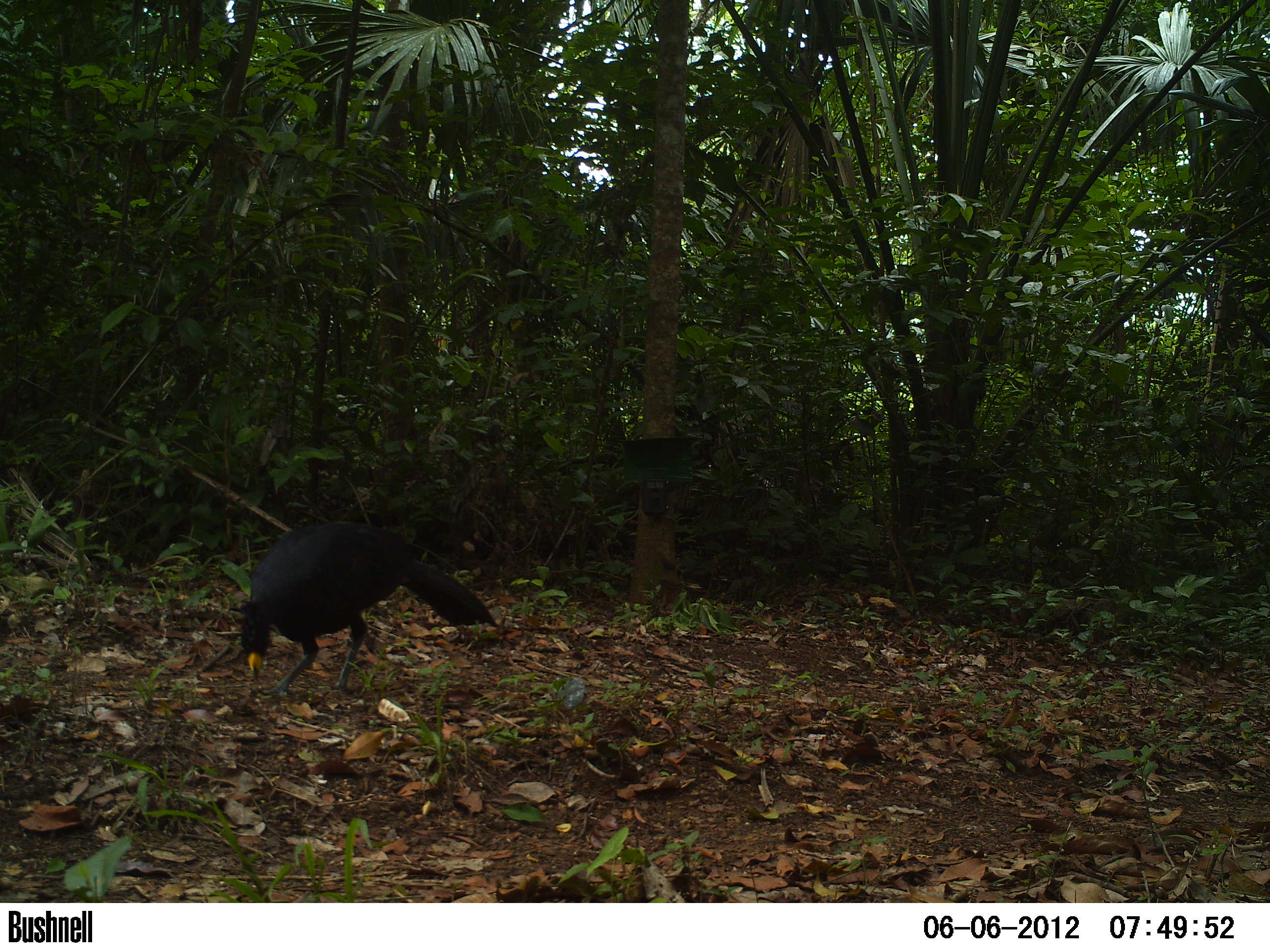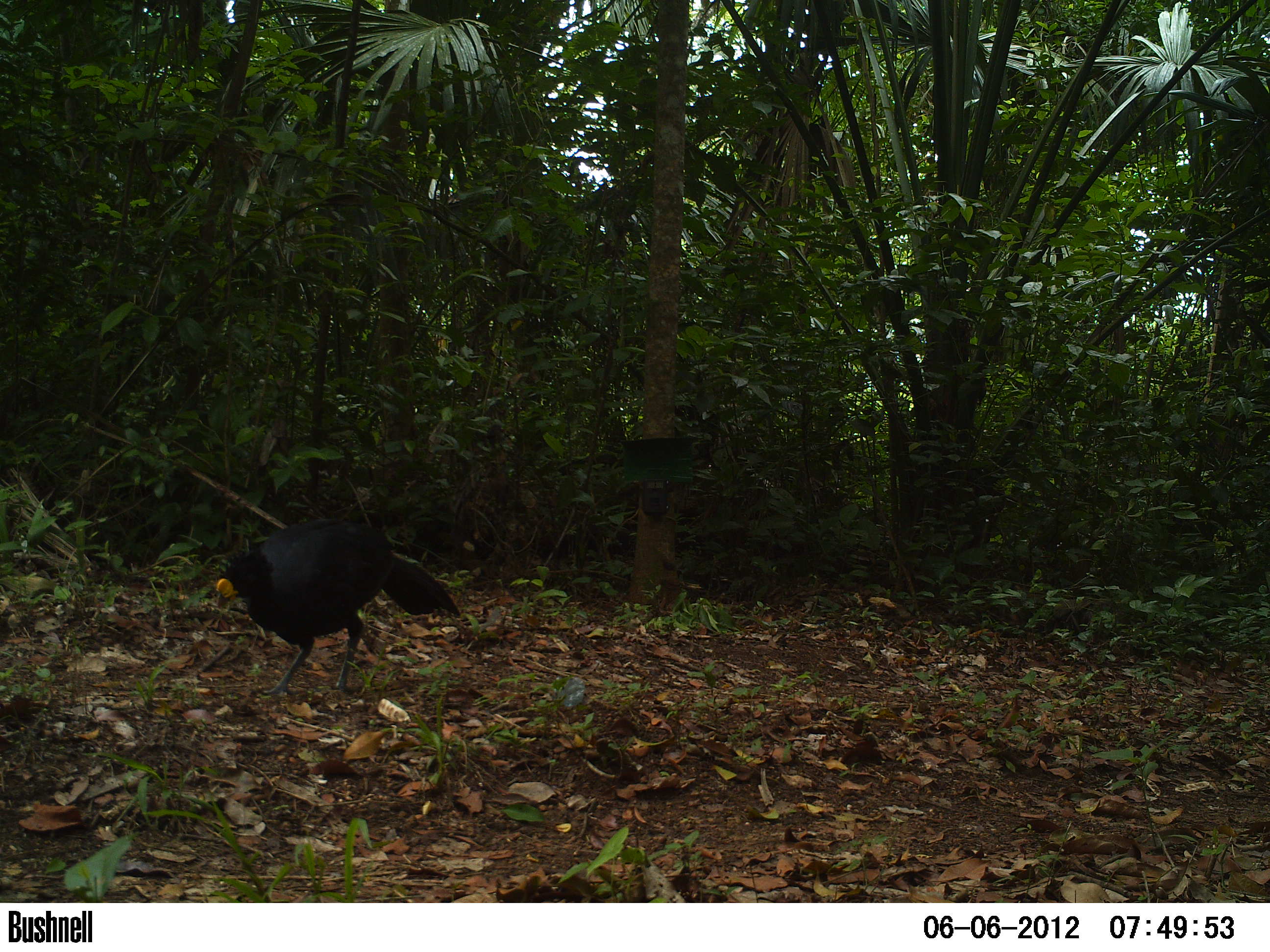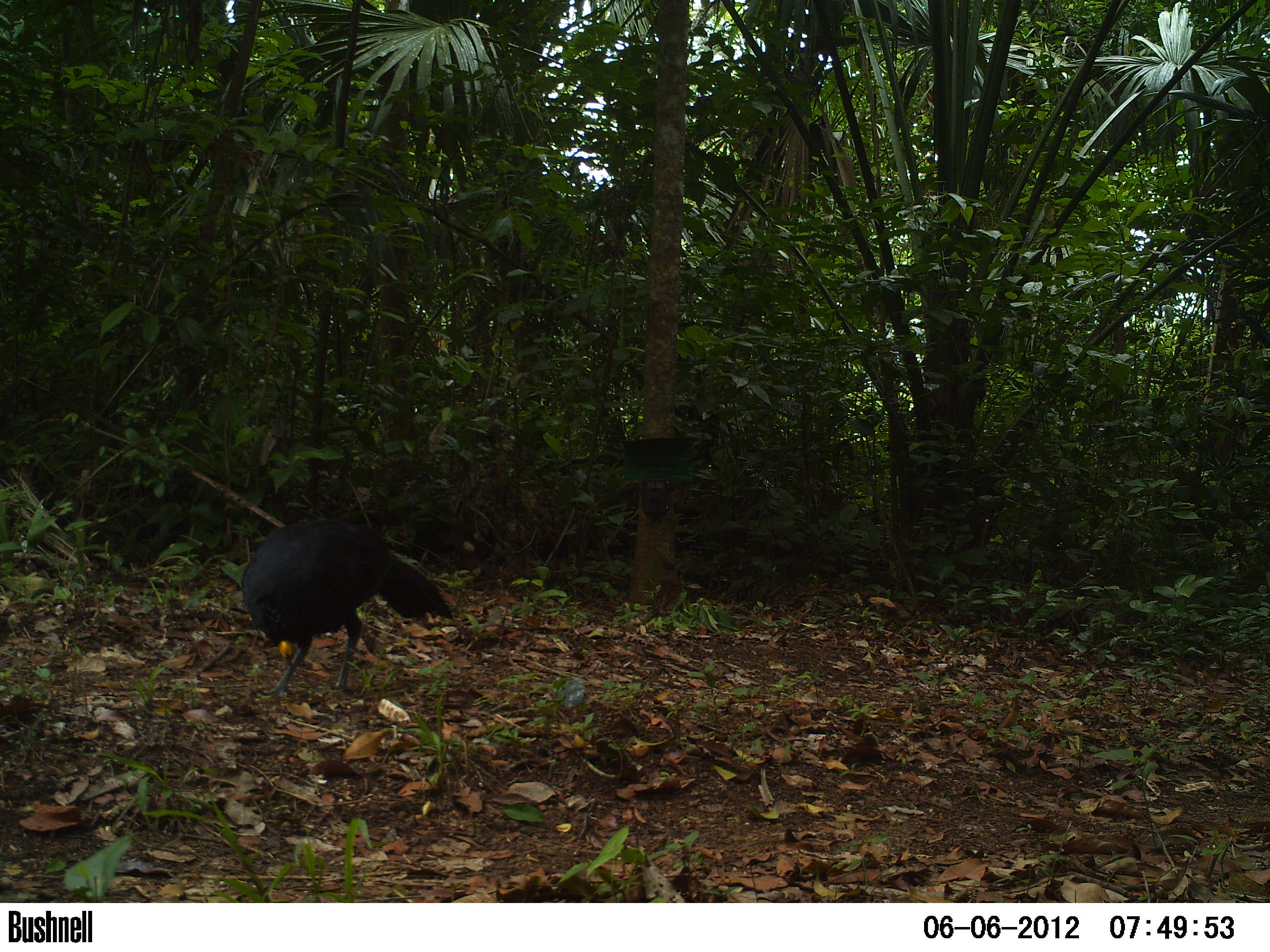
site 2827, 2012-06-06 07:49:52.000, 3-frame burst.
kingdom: Animalia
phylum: Chordata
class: Aves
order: Galliformes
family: Cracidae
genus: Crax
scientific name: Crax rubra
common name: great curassow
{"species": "Crax rubra (great curassow)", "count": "1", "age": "adult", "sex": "male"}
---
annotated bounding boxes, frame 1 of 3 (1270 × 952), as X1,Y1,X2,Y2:
crax rubra: 235,520,498,696